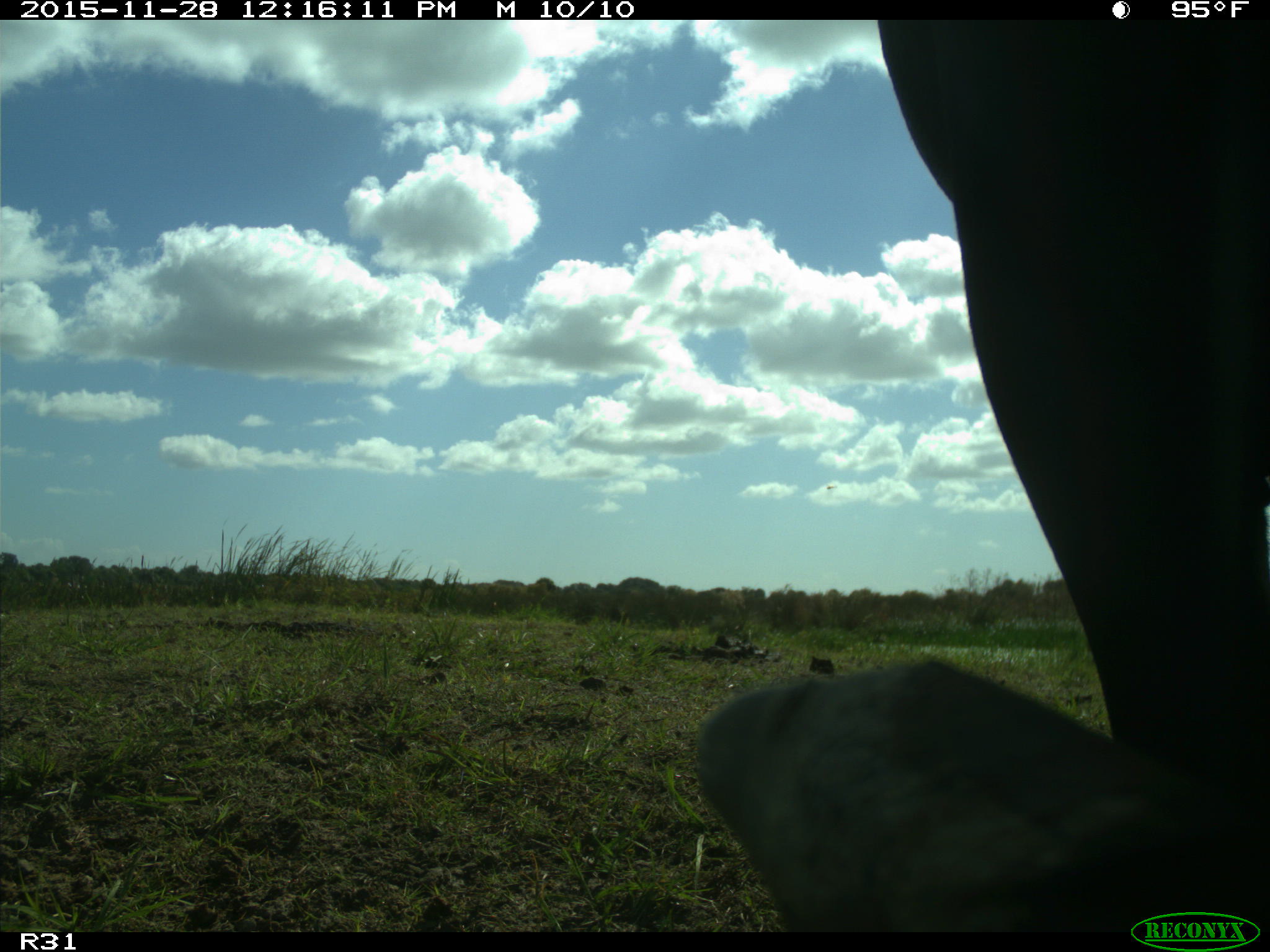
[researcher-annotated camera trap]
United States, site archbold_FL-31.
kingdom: Animalia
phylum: Chordata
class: Mammalia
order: Artiodactyla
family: Bovidae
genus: Bos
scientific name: Bos taurus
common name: domestic cow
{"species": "Bos taurus (domestic cow)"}